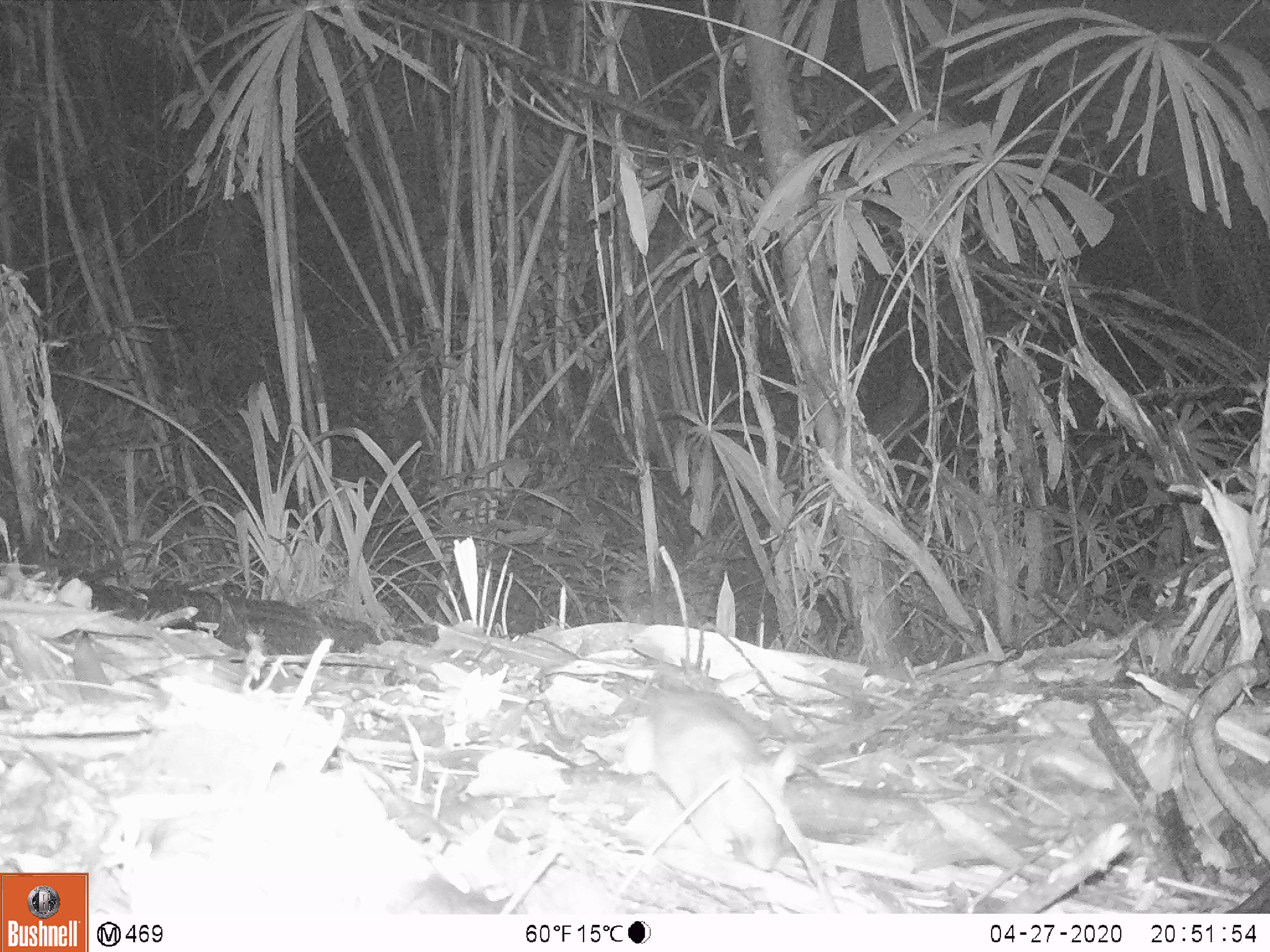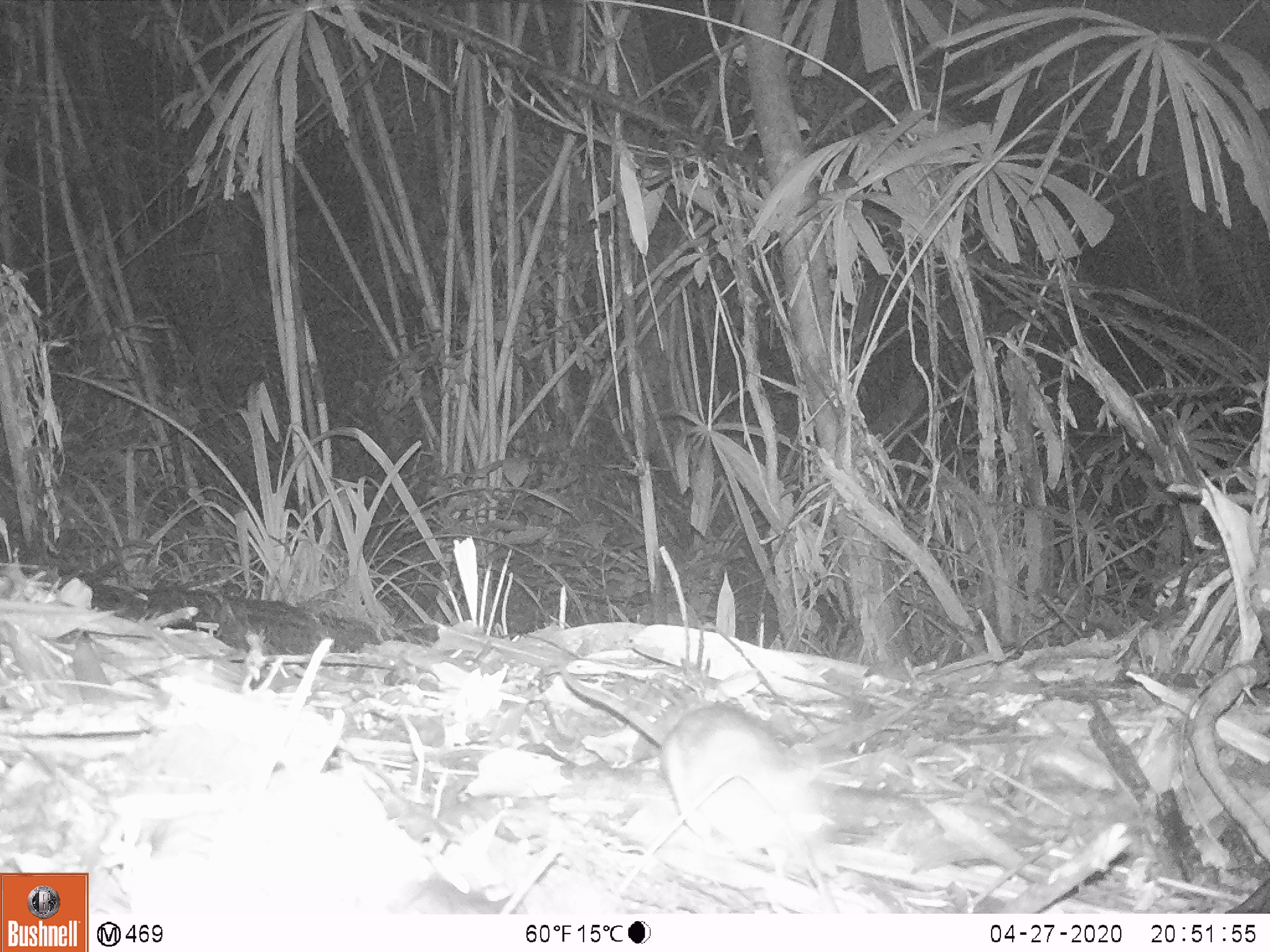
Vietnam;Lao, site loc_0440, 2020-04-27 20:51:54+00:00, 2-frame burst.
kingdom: Animalia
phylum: Chordata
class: Mammalia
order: Rodentia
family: Muridae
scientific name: Muridae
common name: old-world mice and rats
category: unidentified murid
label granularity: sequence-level